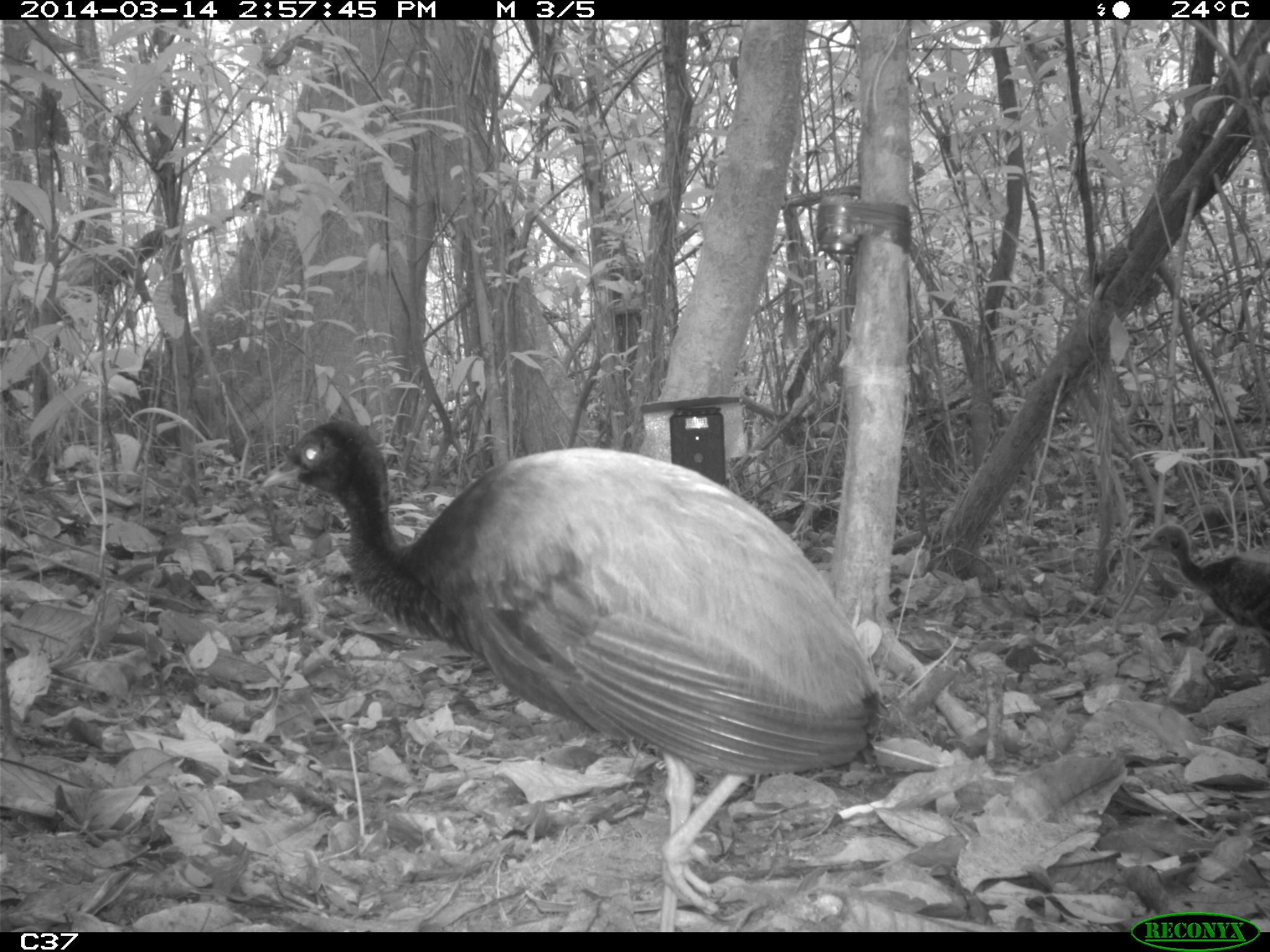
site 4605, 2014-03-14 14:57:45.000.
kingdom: Animalia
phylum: Chordata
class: Aves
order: Gruiformes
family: Psophiidae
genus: Psophia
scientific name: Psophia crepitans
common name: gray-winged trumpeter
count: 3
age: adult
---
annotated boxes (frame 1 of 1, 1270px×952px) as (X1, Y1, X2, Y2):
psophia crepitans: (260, 415, 884, 932); (1139, 521, 1270, 642)